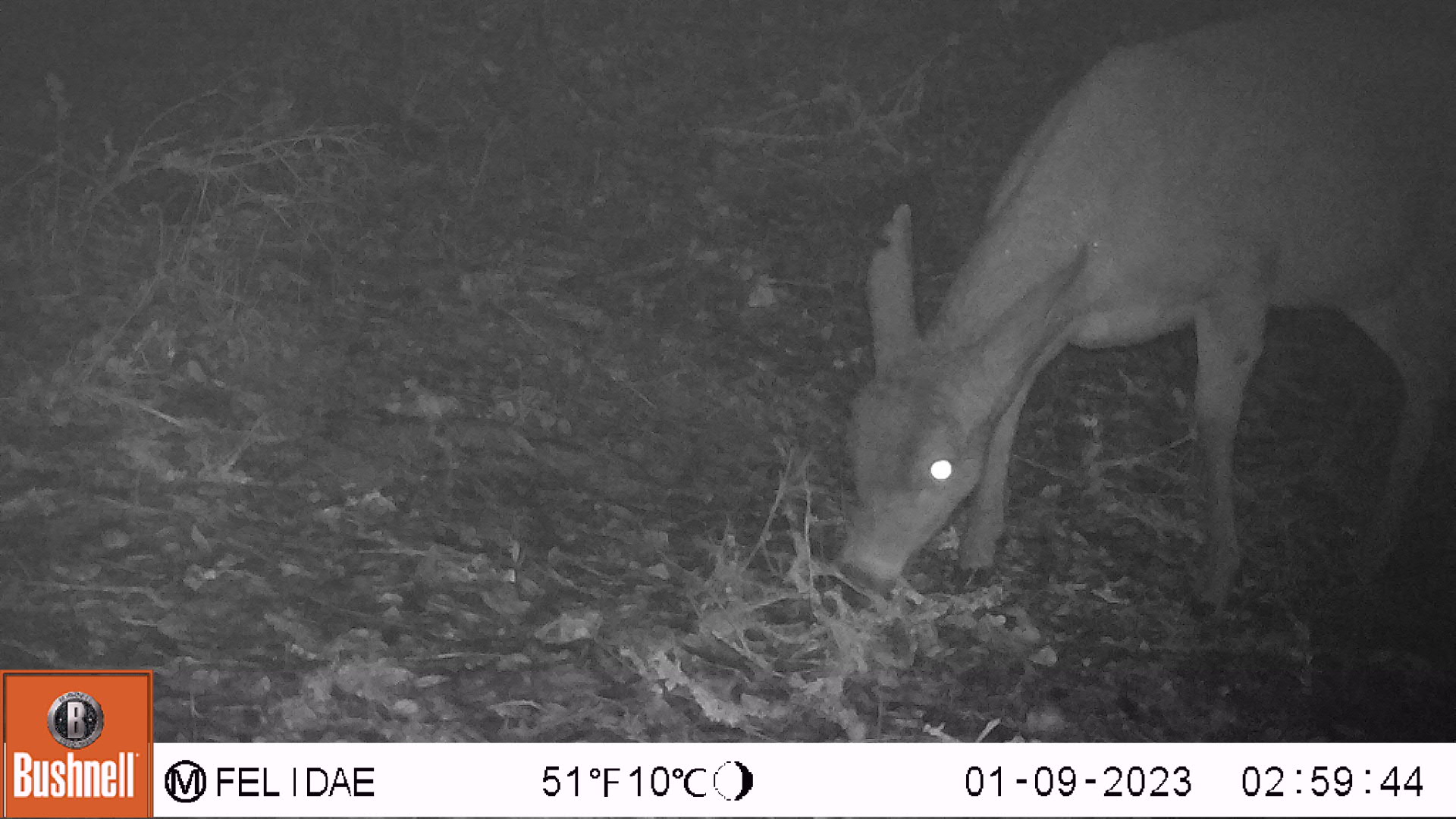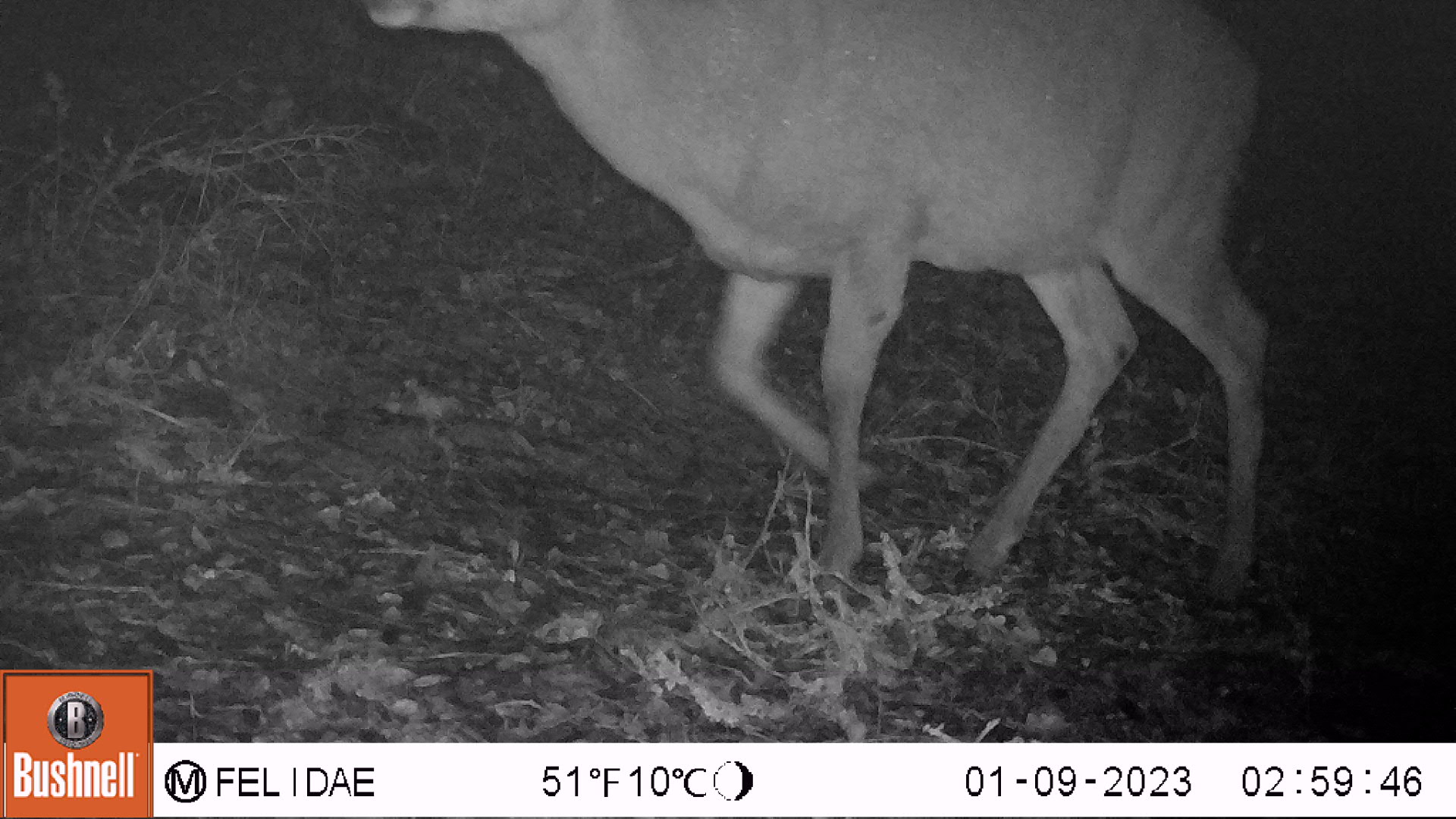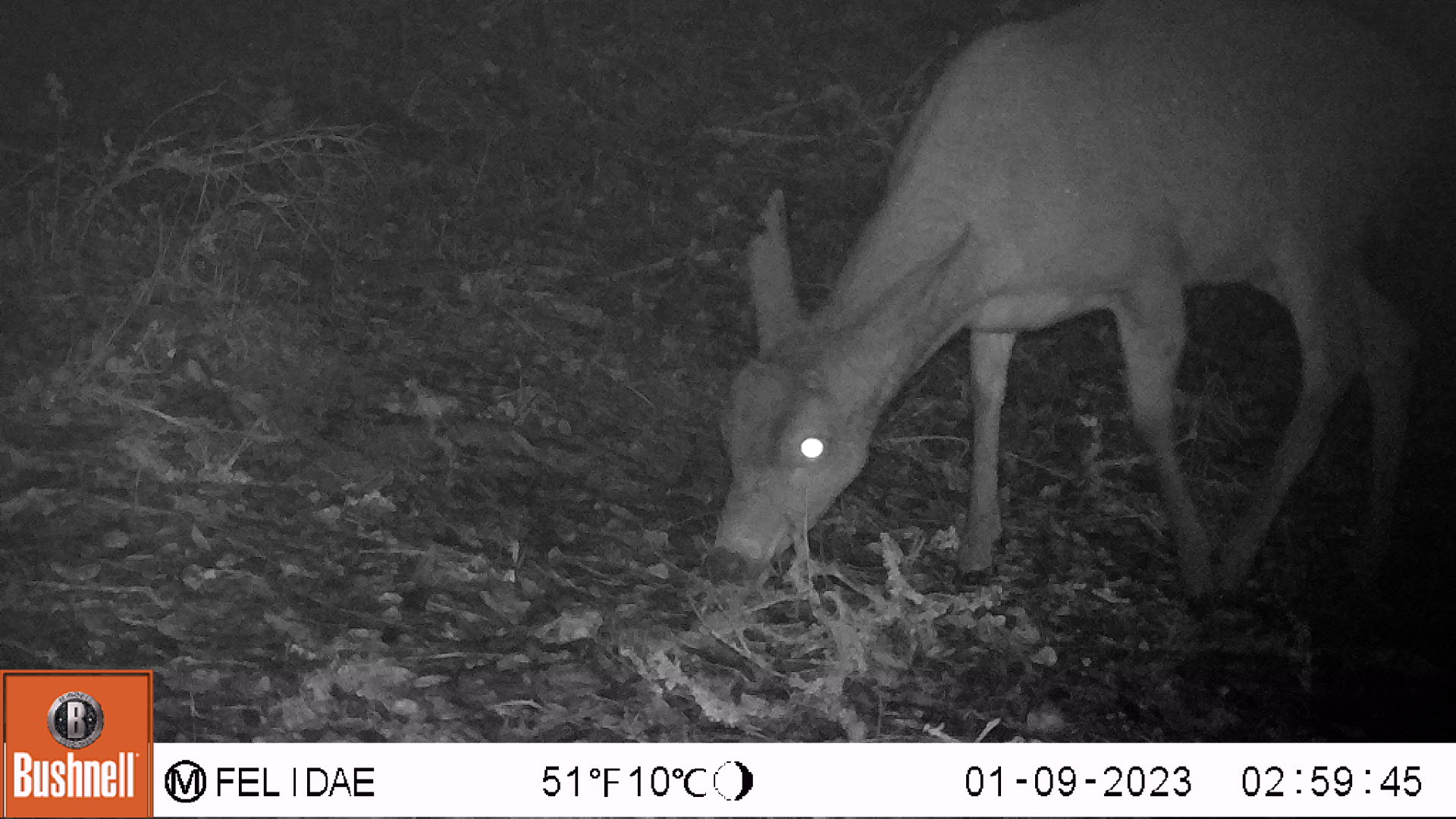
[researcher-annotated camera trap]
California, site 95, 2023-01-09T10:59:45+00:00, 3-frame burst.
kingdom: Animalia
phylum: Chordata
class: Mammalia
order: Artiodactyla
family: Cervidae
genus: Odocoileus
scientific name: Odocoileus hemionus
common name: mule deer